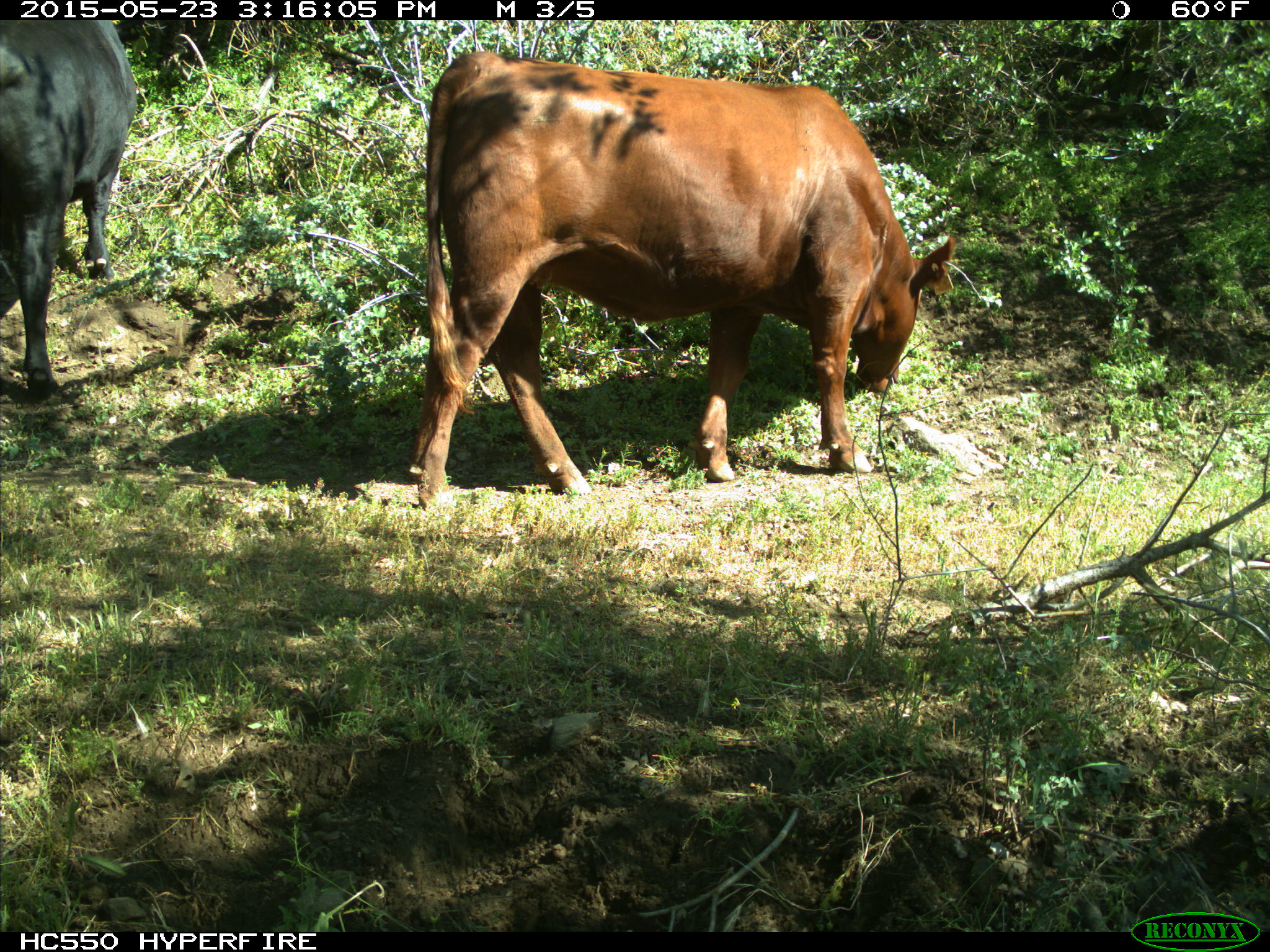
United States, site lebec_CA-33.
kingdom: Animalia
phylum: Chordata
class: Mammalia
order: Artiodactyla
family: Bovidae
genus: Bos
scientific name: Bos taurus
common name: domestic cow